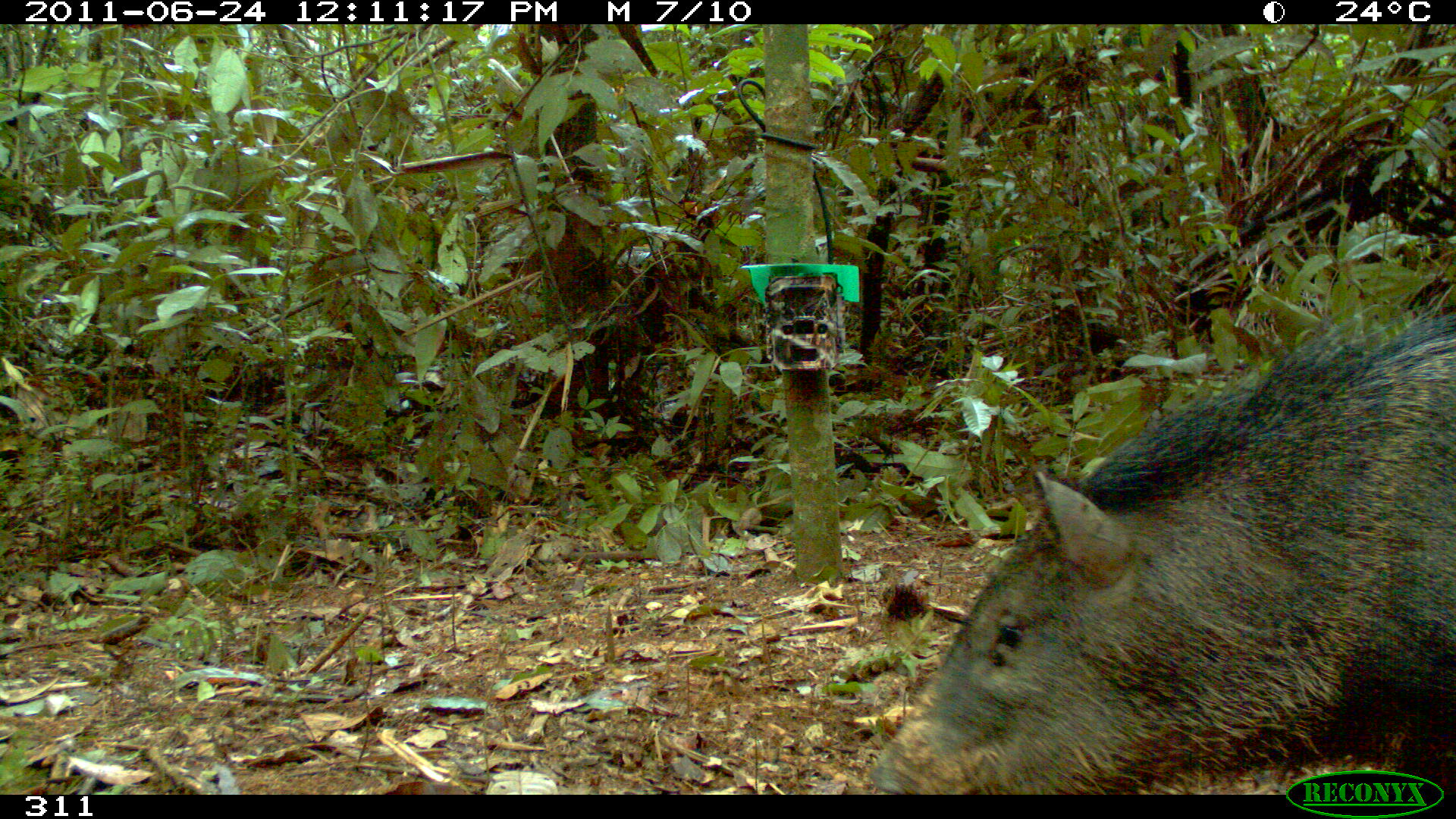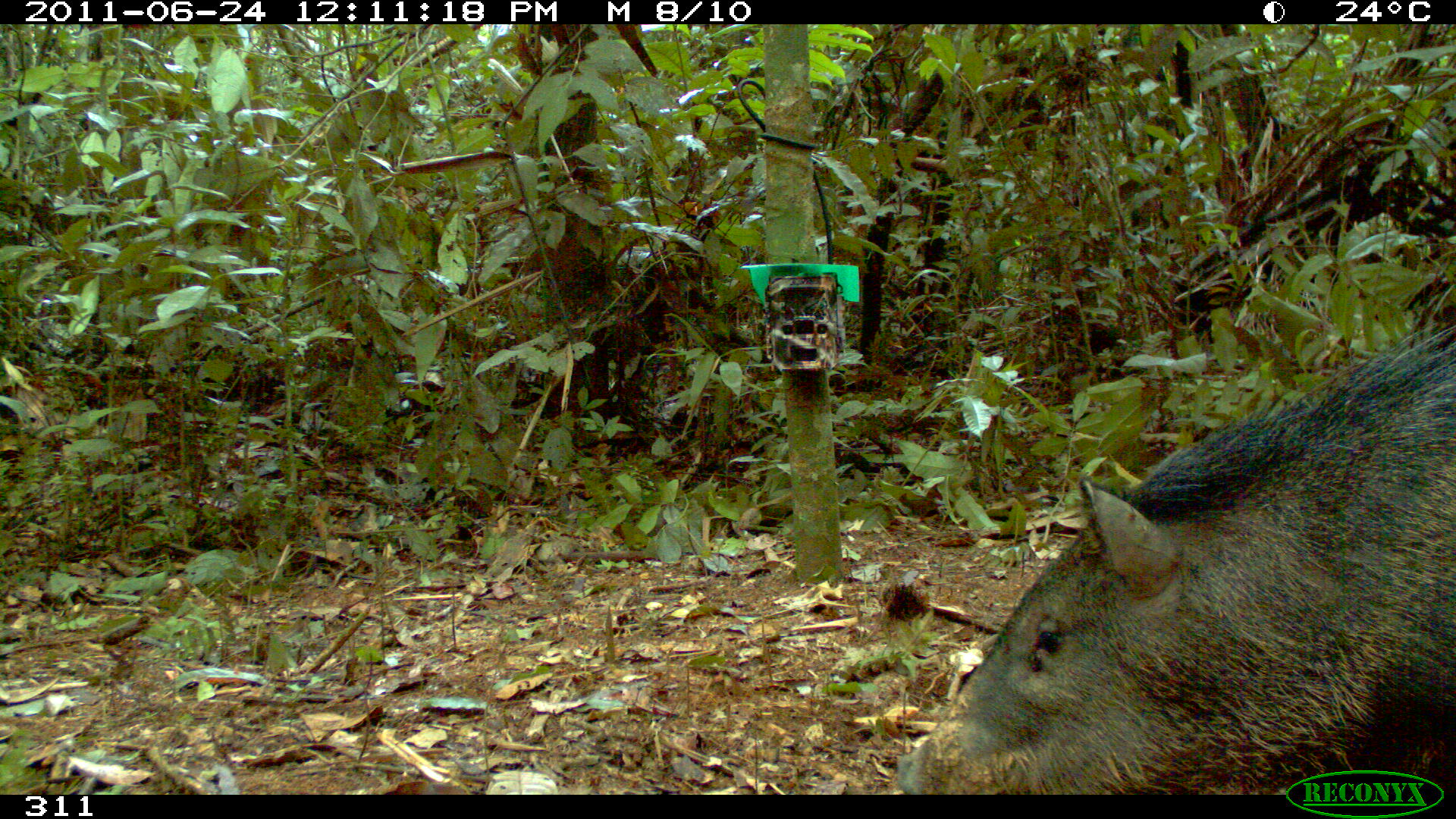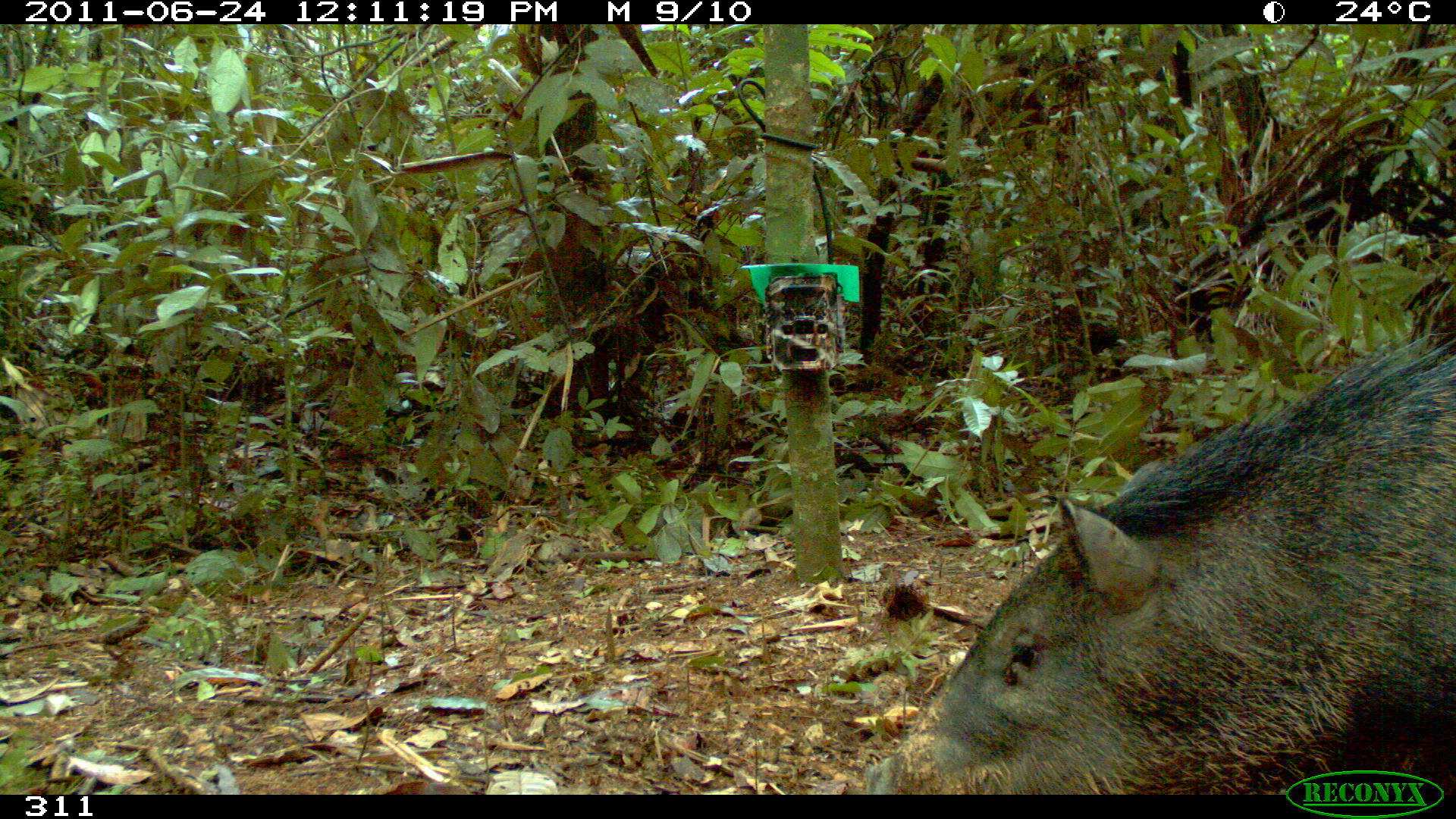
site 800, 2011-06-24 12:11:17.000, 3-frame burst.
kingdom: Animalia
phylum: Chordata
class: Mammalia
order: Artiodactyla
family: Tayassuidae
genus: Pecari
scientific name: Pecari tajacu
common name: collared peccary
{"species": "Pecari tajacu (collared peccary)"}